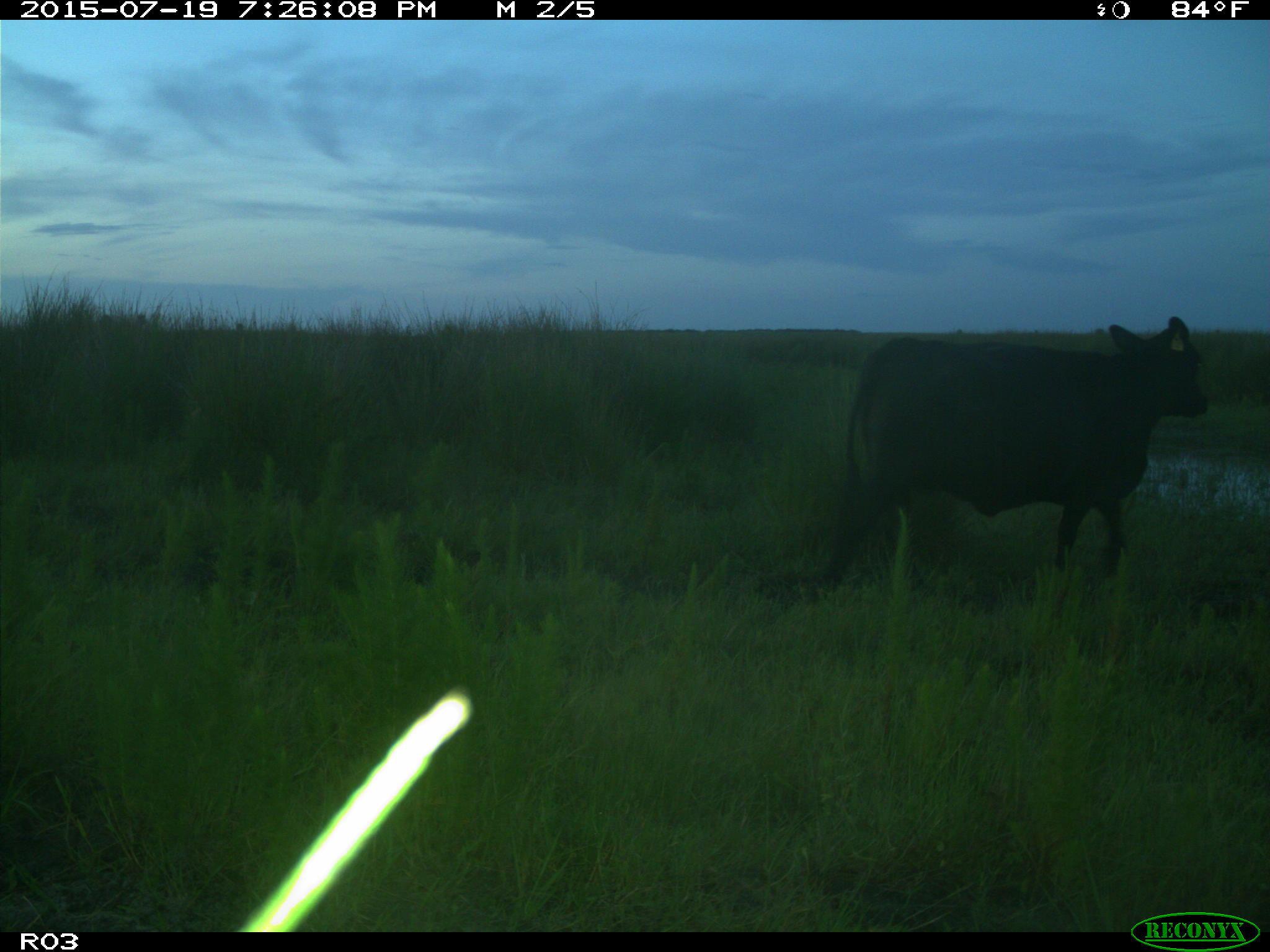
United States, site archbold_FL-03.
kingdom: Animalia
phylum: Chordata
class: Mammalia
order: Artiodactyla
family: Bovidae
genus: Bos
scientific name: Bos taurus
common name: domestic cow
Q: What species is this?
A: Bos taurus (domestic cow).